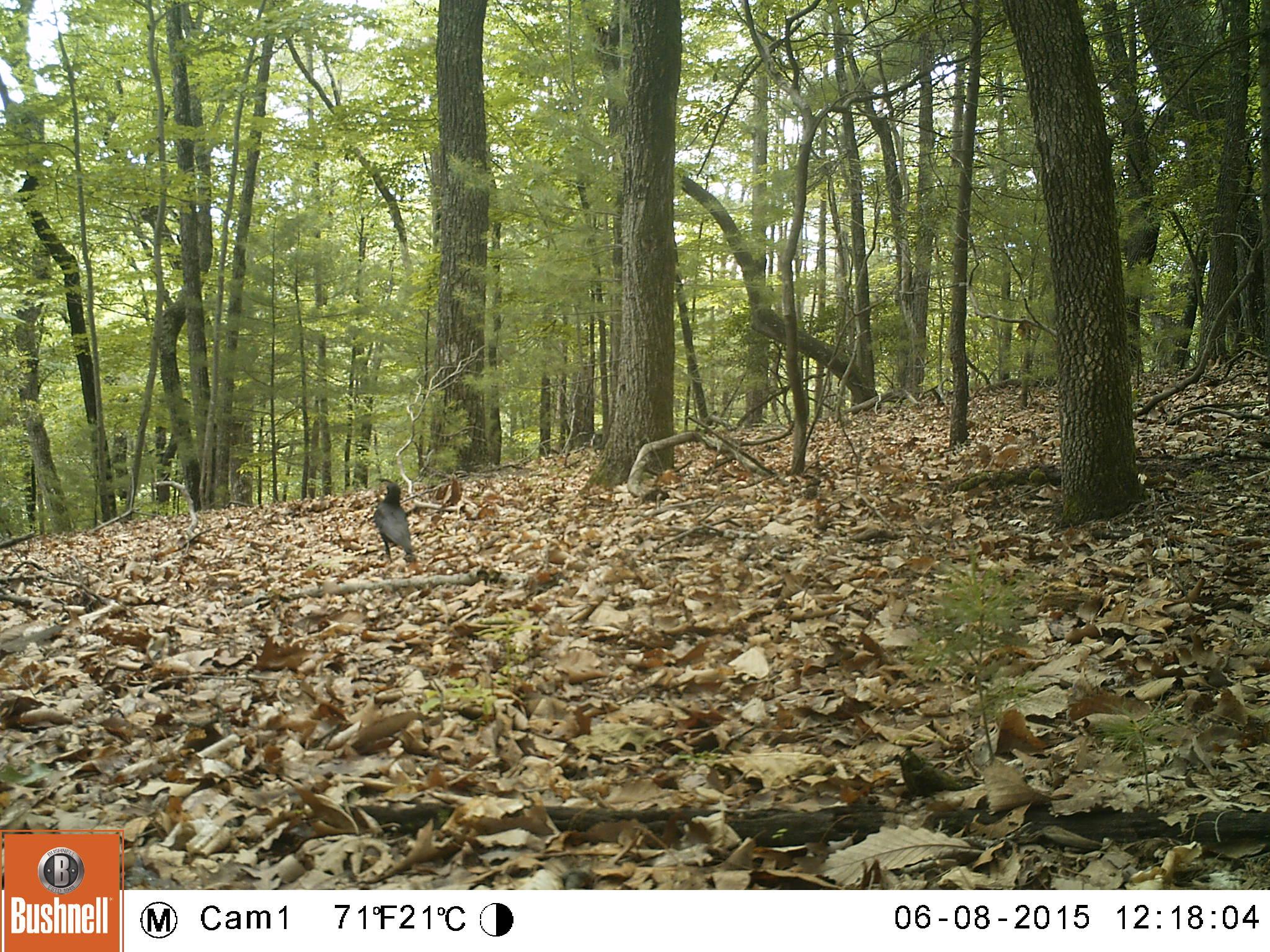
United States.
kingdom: Animalia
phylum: Chordata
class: Aves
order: Passeriformes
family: Corvidae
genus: Corvus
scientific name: Corvus brachyrhynchos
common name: american crow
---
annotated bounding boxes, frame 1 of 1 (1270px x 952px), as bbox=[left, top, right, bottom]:
American Crow: bbox=[364, 471, 428, 564]